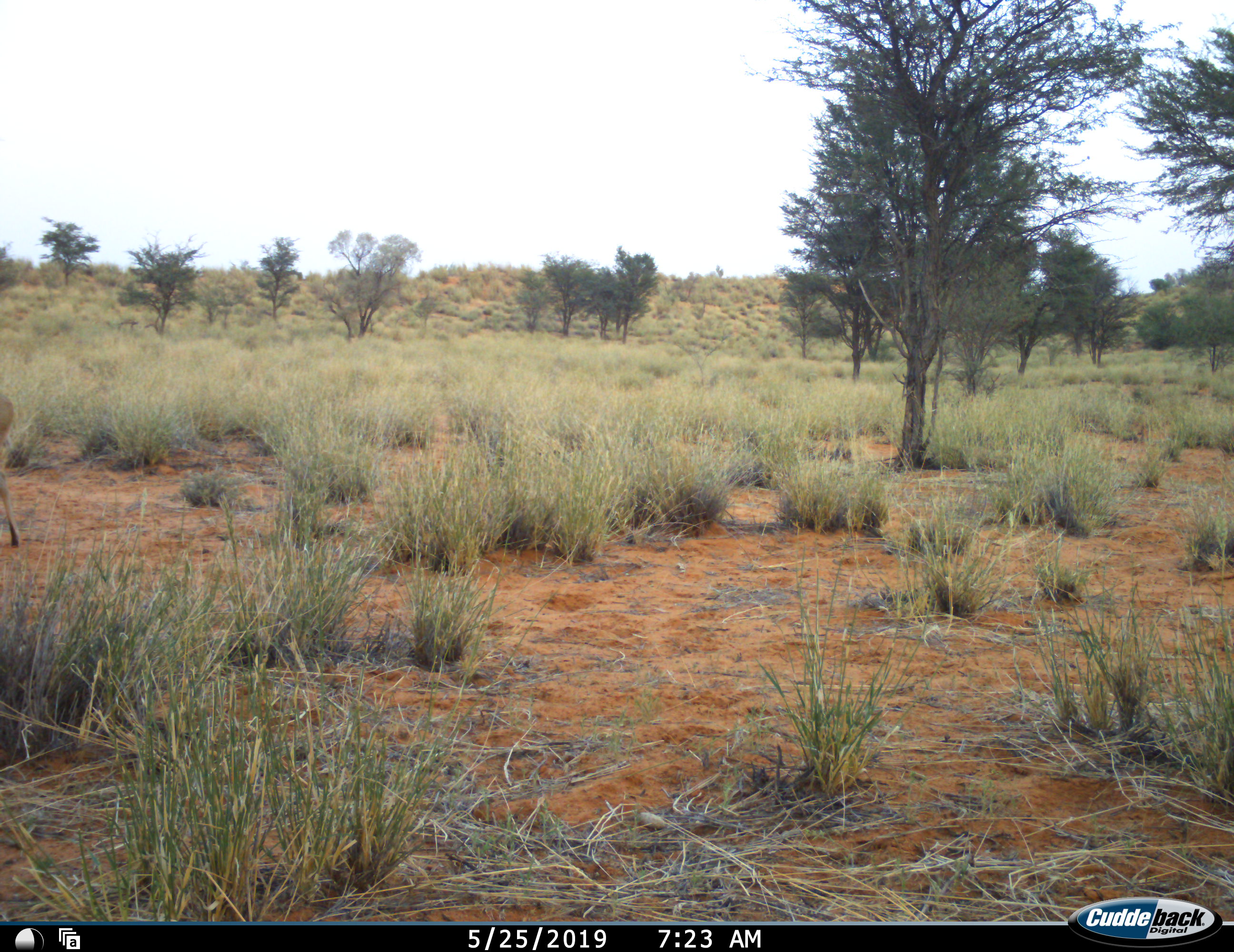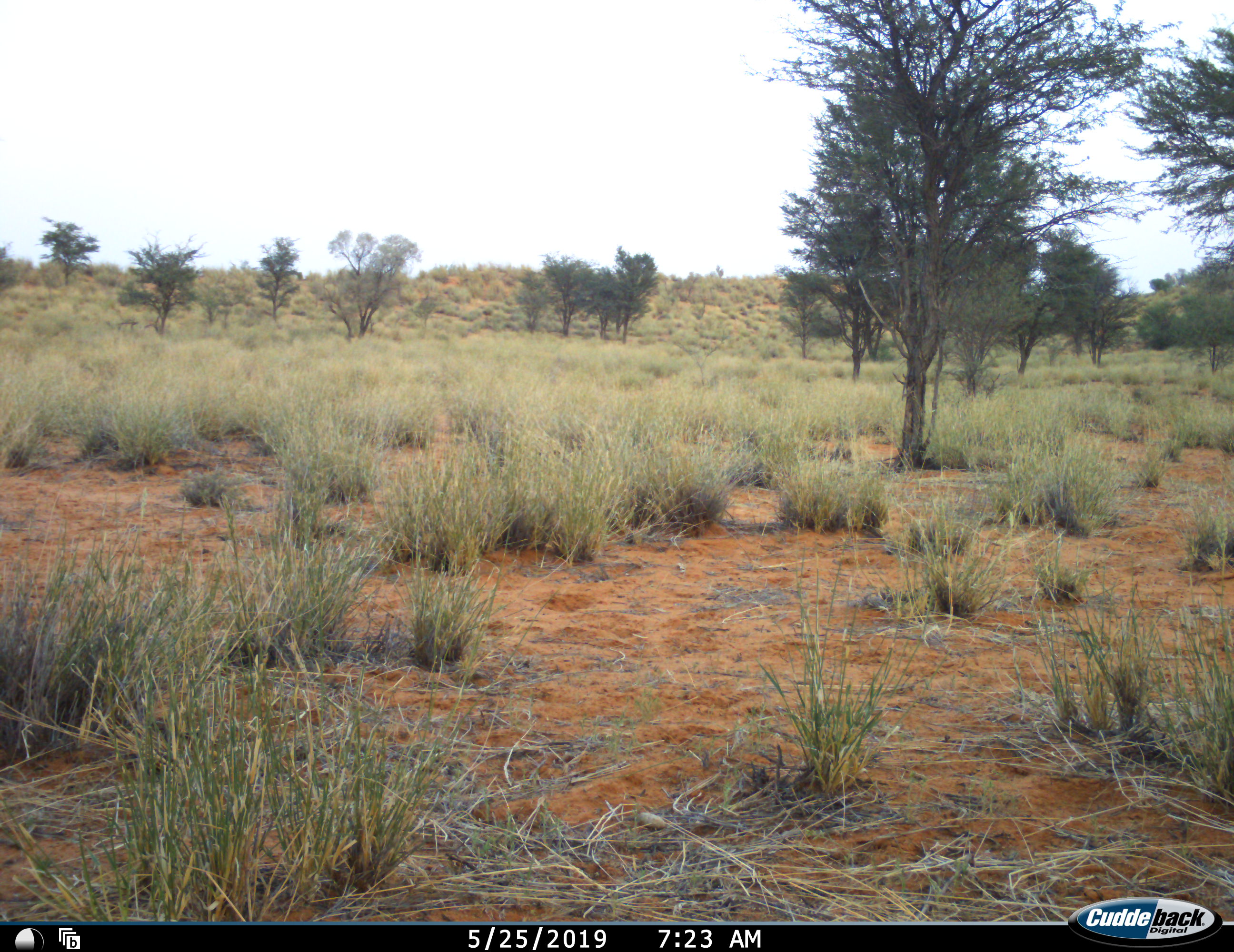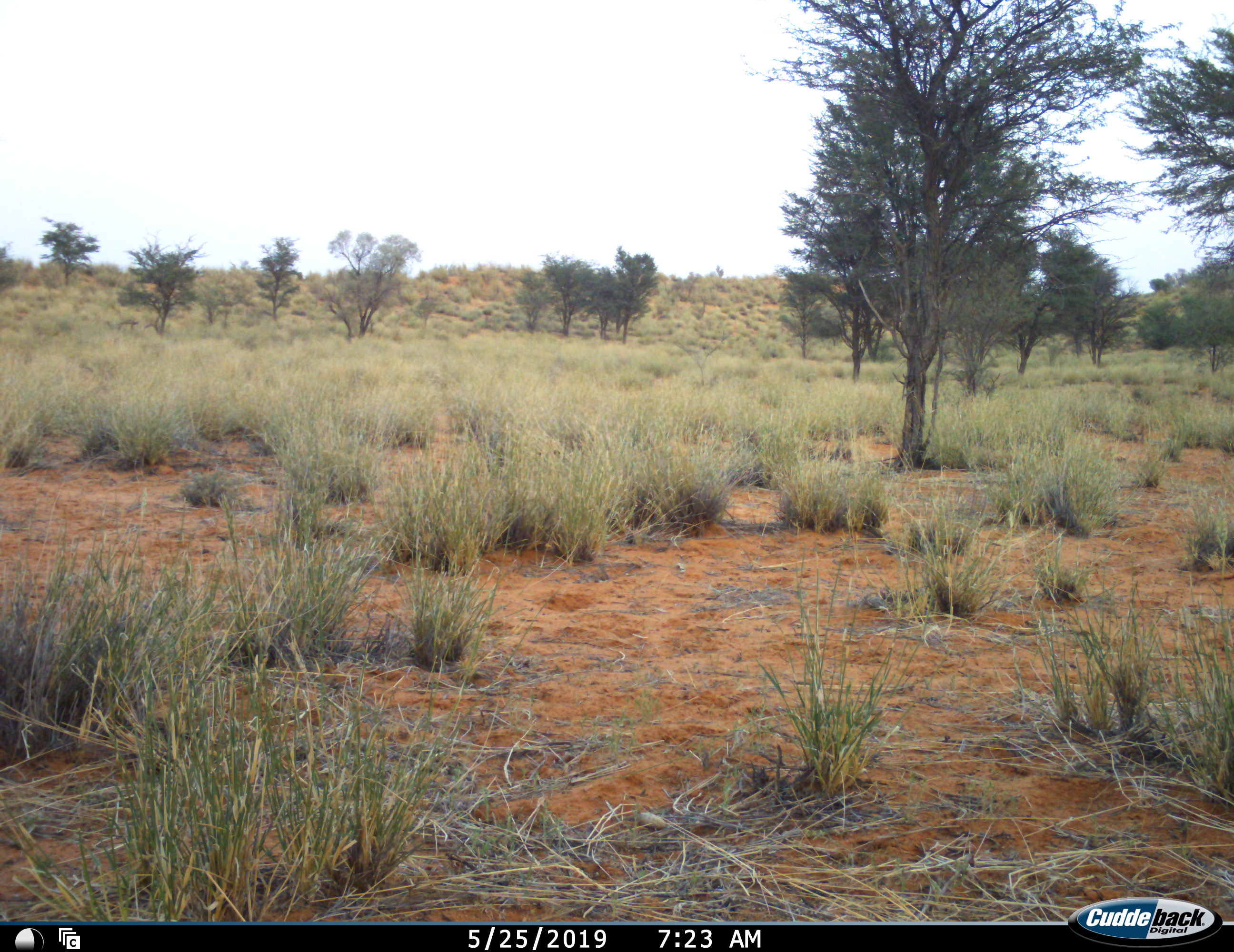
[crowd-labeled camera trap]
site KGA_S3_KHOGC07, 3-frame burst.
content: unidentified animal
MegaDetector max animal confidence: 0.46